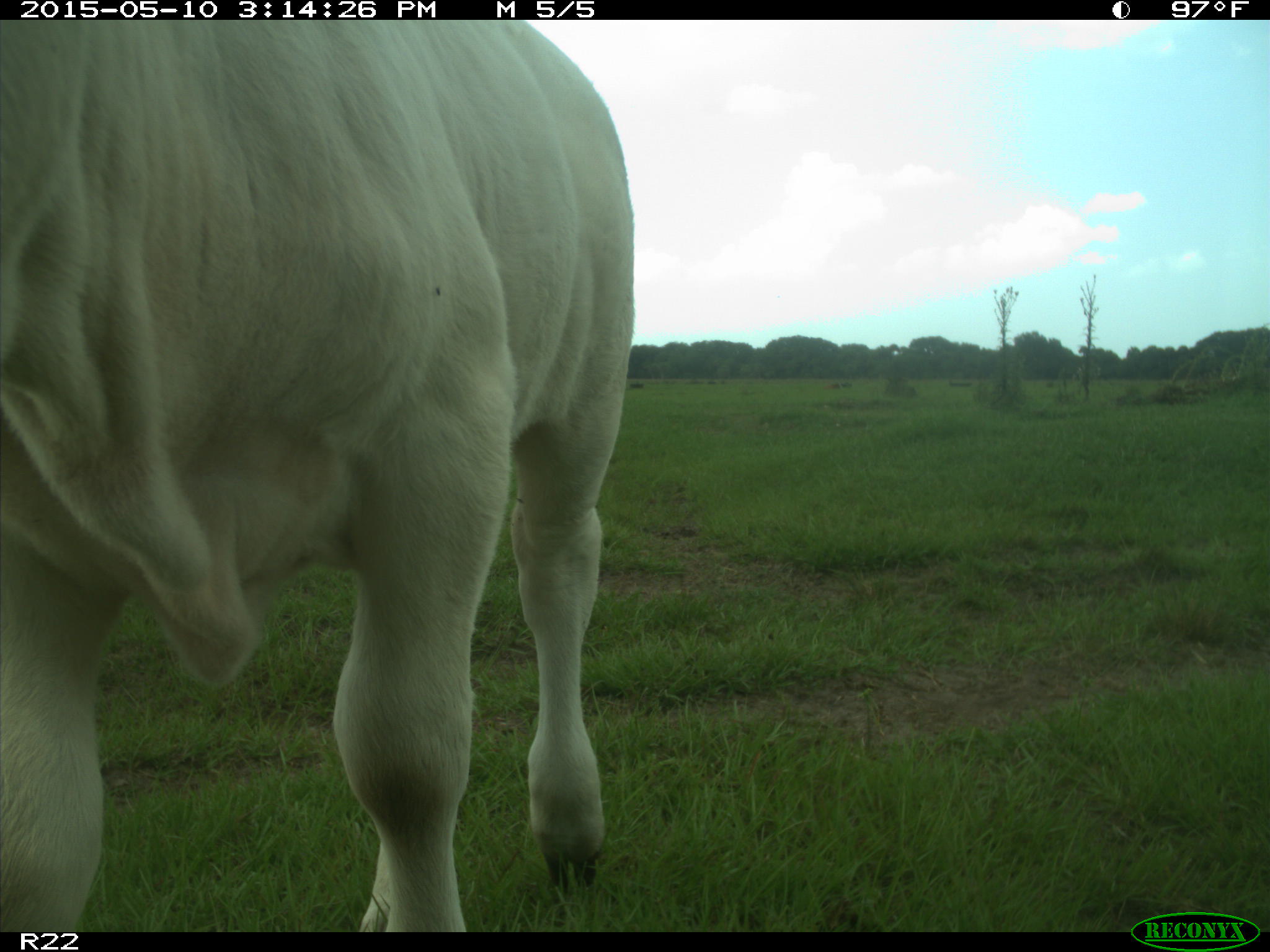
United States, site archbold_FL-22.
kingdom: Animalia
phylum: Chordata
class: Mammalia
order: Artiodactyla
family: Bovidae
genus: Bos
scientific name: Bos taurus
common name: domestic cow